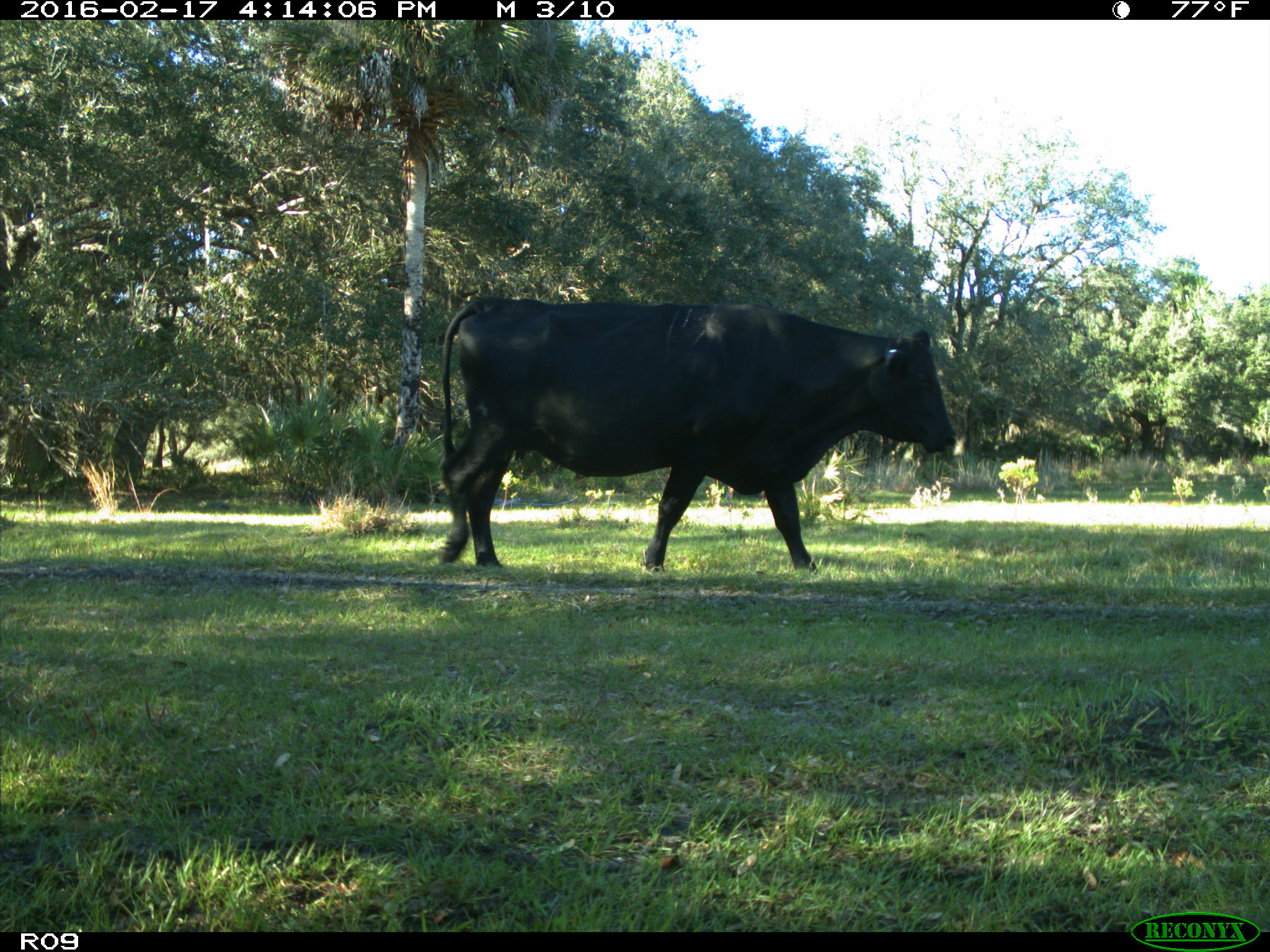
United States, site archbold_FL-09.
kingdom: Animalia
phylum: Chordata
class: Mammalia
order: Artiodactyla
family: Bovidae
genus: Bos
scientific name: Bos taurus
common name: domestic cow